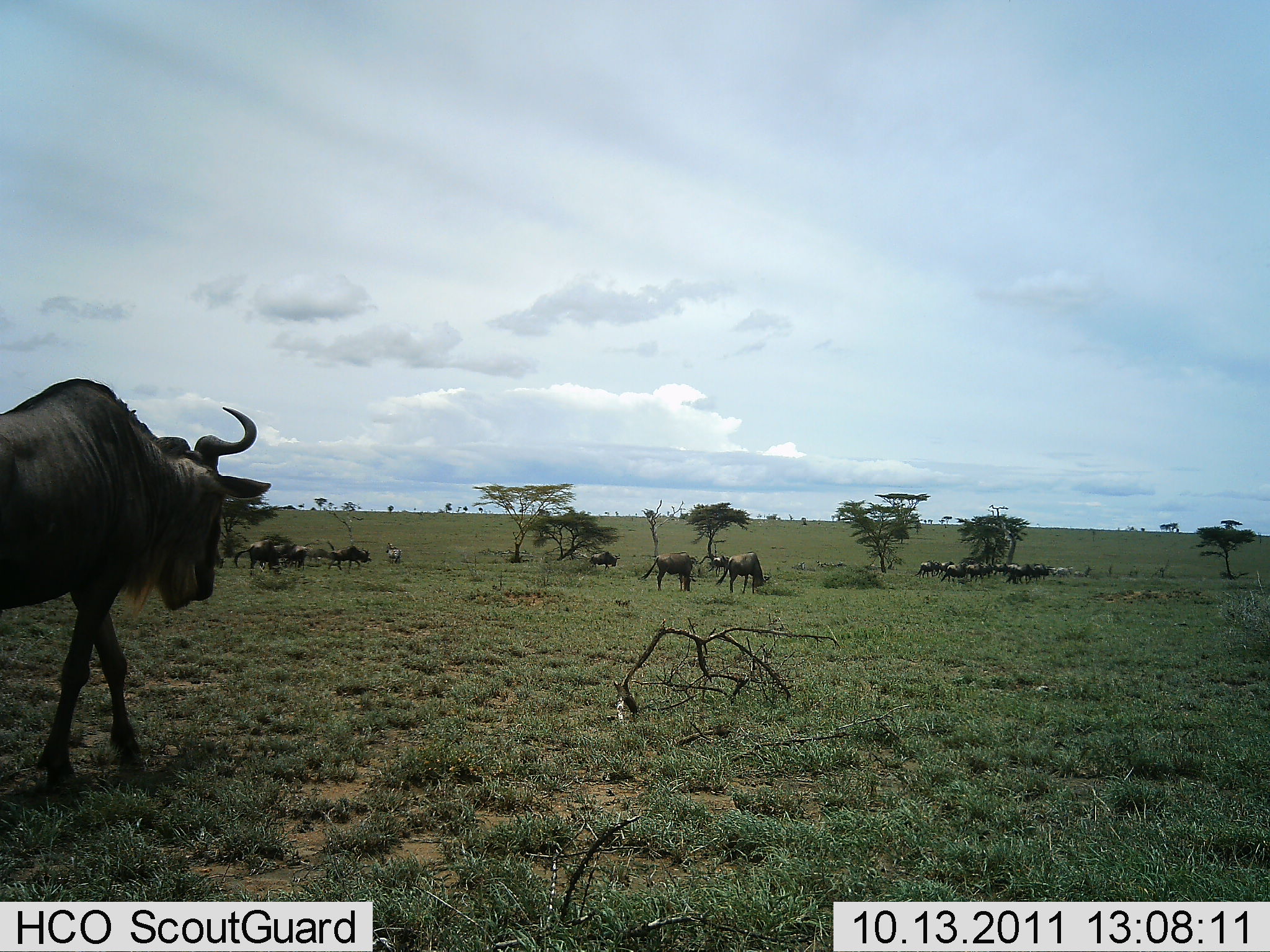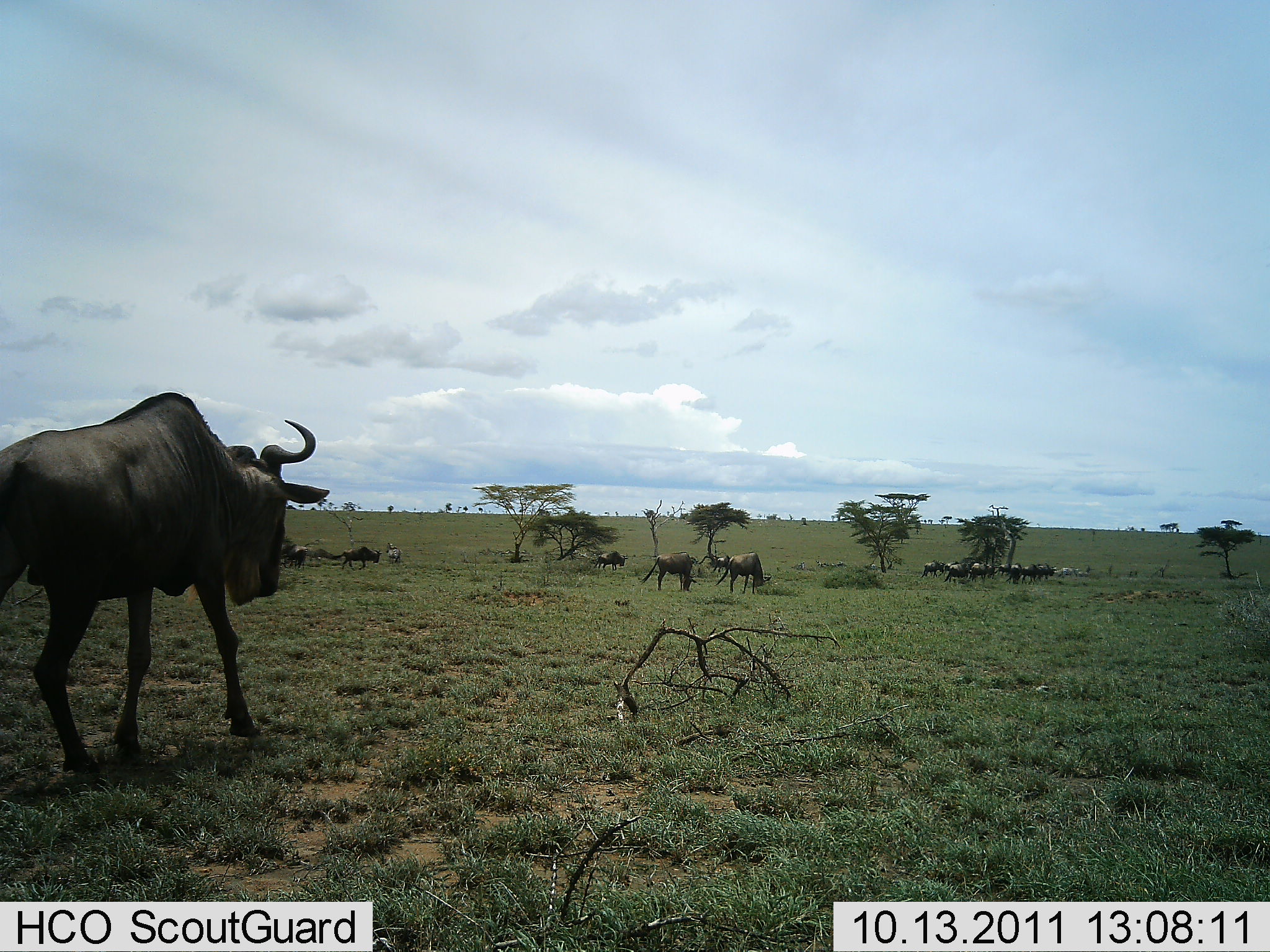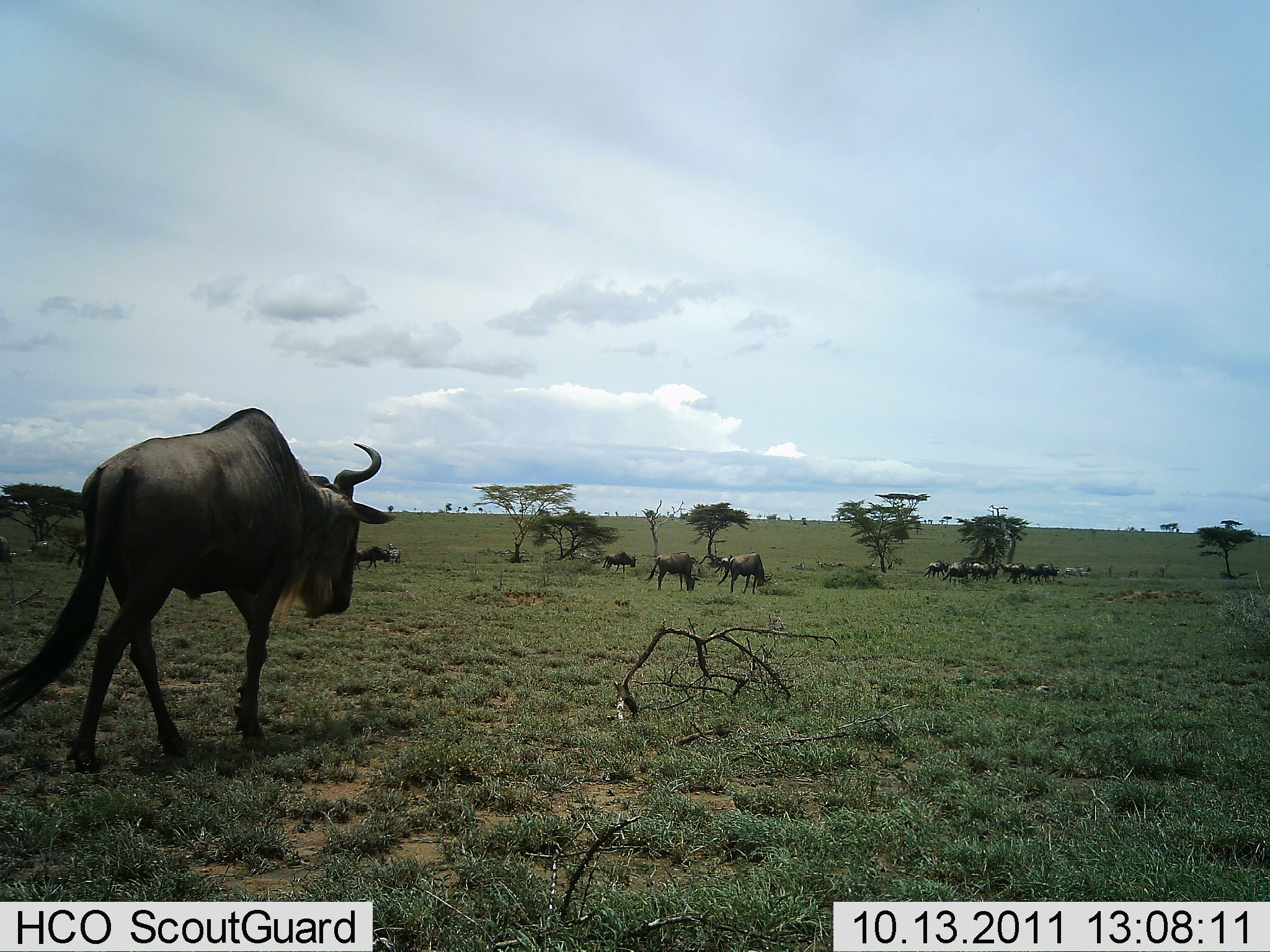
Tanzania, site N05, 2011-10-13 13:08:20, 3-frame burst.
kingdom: Animalia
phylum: Chordata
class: Mammalia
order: Artiodactyla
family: Bovidae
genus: Connochaetes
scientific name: Connochaetes taurinus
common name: blue wildebeest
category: wildebeest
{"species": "wildebeest (blue wildebeest) (Connochaetes taurinus)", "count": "11-50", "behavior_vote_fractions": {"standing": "58%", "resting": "8%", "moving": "100%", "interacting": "17%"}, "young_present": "0%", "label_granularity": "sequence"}